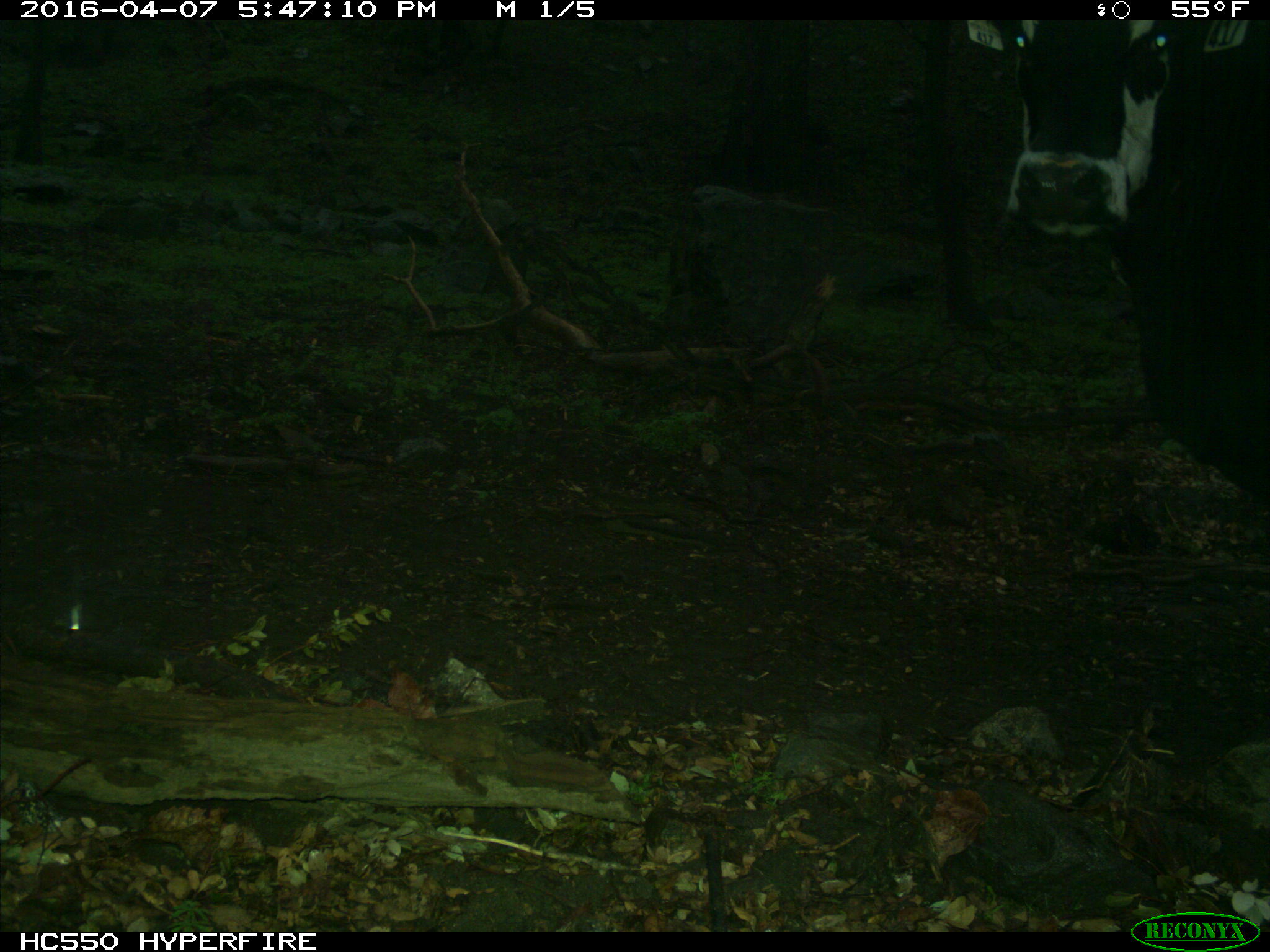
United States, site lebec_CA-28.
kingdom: Animalia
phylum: Chordata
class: Mammalia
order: Artiodactyla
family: Bovidae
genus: Bos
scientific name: Bos taurus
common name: domestic cow